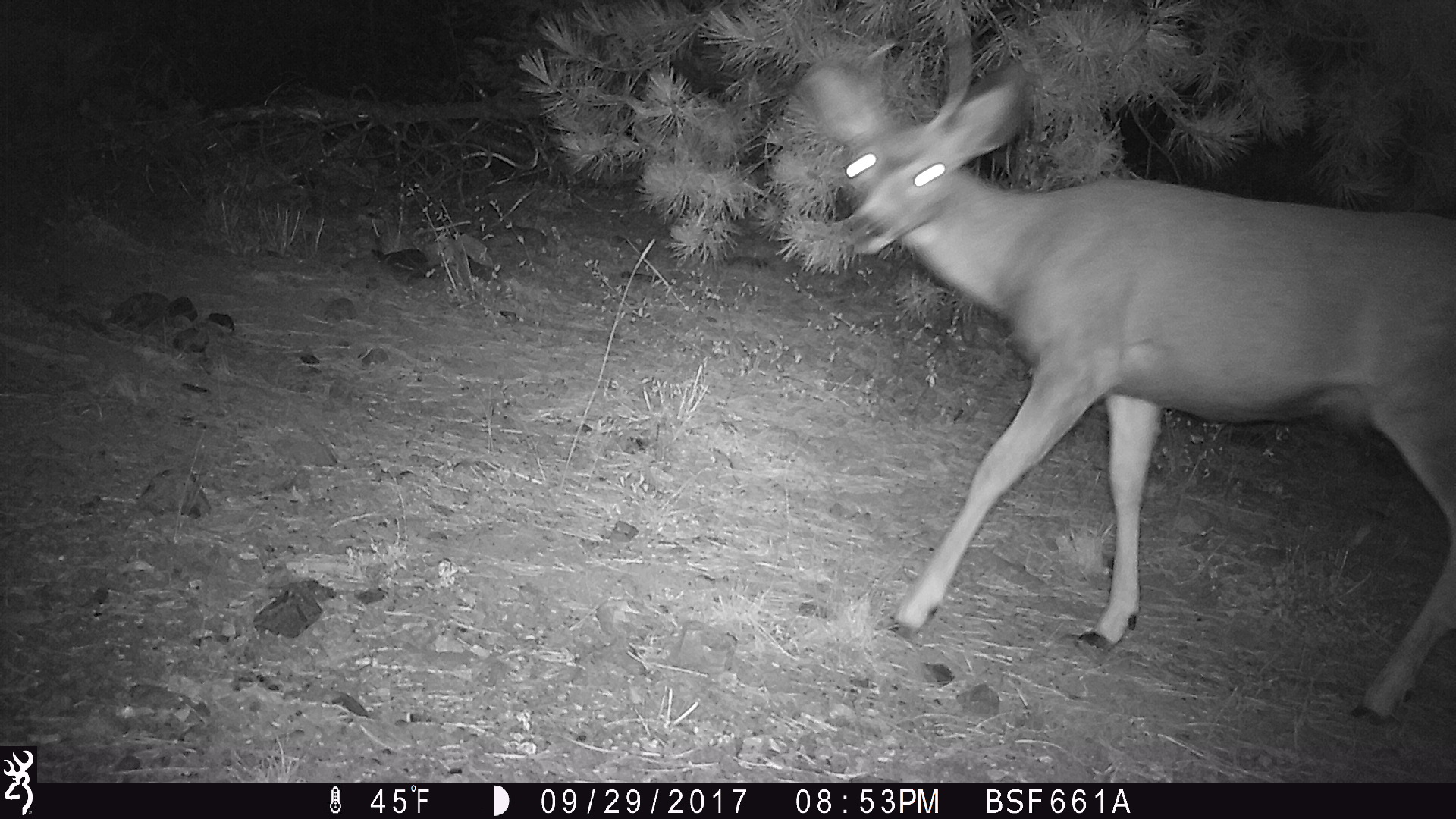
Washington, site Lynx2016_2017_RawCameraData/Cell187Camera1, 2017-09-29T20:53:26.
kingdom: Animalia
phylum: Chordata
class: Mammalia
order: Artiodactyla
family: Cervidae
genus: Odocoileus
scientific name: Odocoileus hemionus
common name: mule deer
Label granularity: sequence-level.